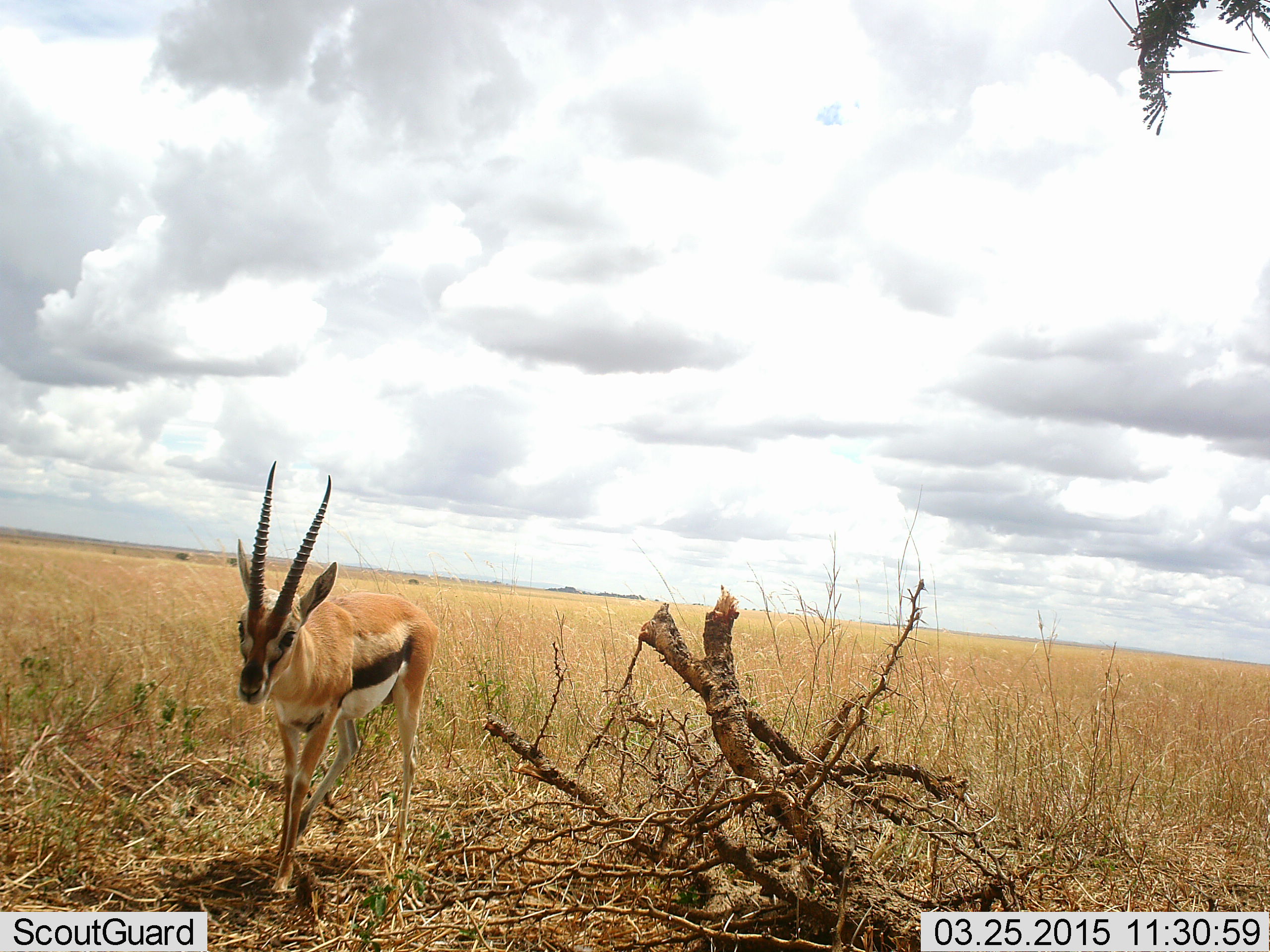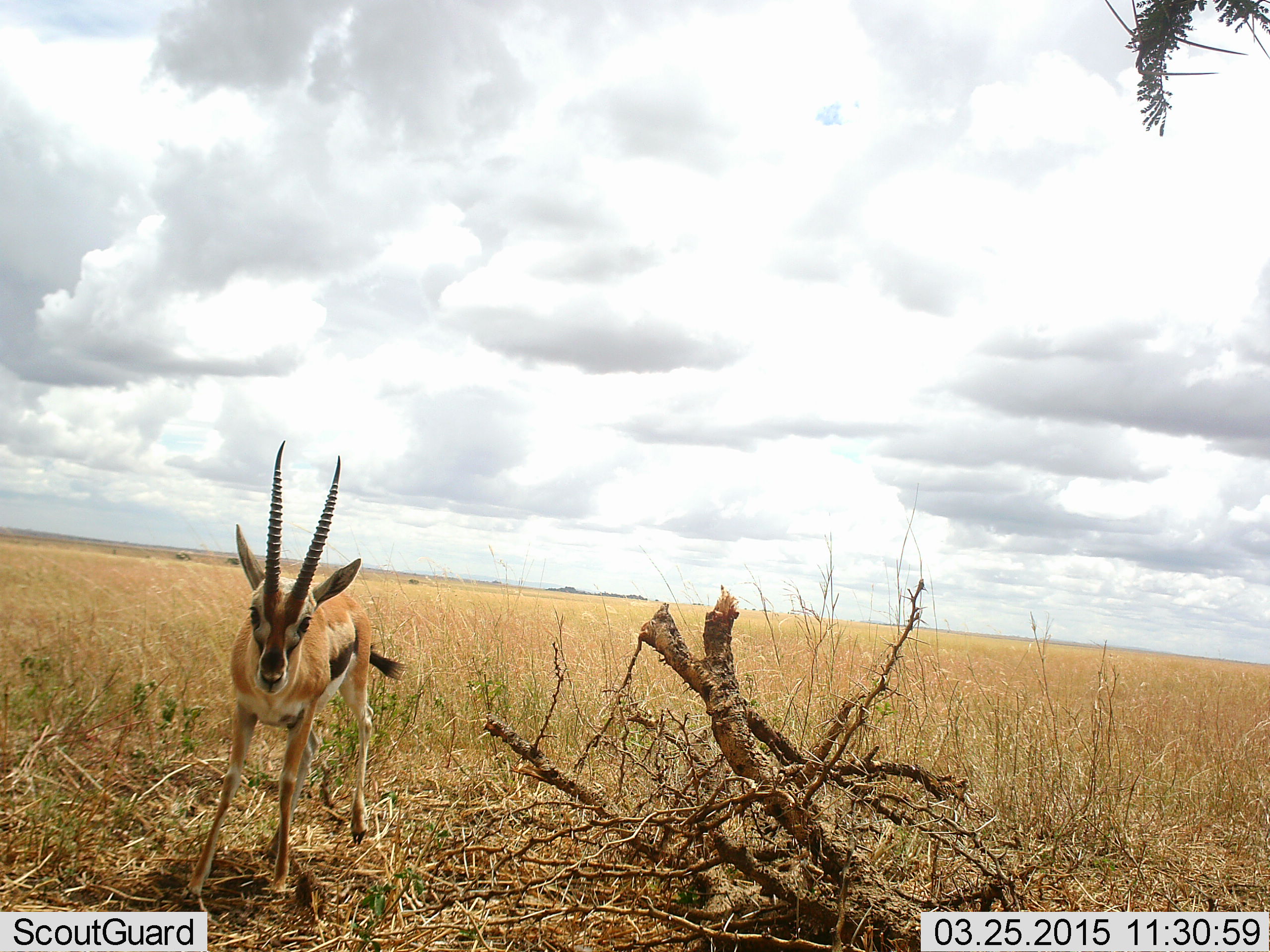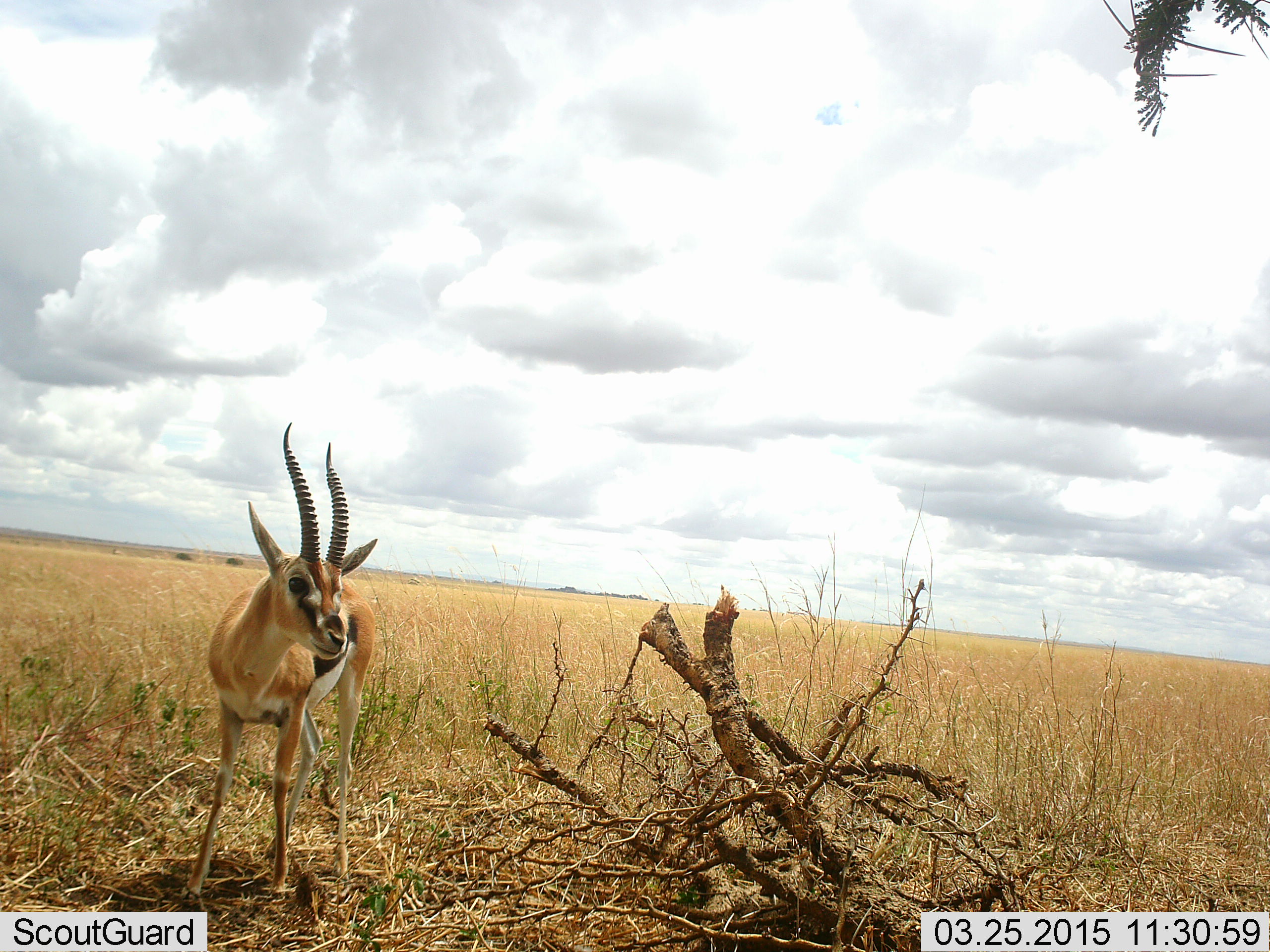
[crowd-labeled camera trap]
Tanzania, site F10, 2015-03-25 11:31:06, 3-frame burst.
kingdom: Animalia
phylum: Chordata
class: Mammalia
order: Artiodactyla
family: Bovidae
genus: Eudorcas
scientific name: Eudorcas thomsonii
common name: thomson's gazelle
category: gazellethomsons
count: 1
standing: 70%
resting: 0%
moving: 30%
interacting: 0%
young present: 0%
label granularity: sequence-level